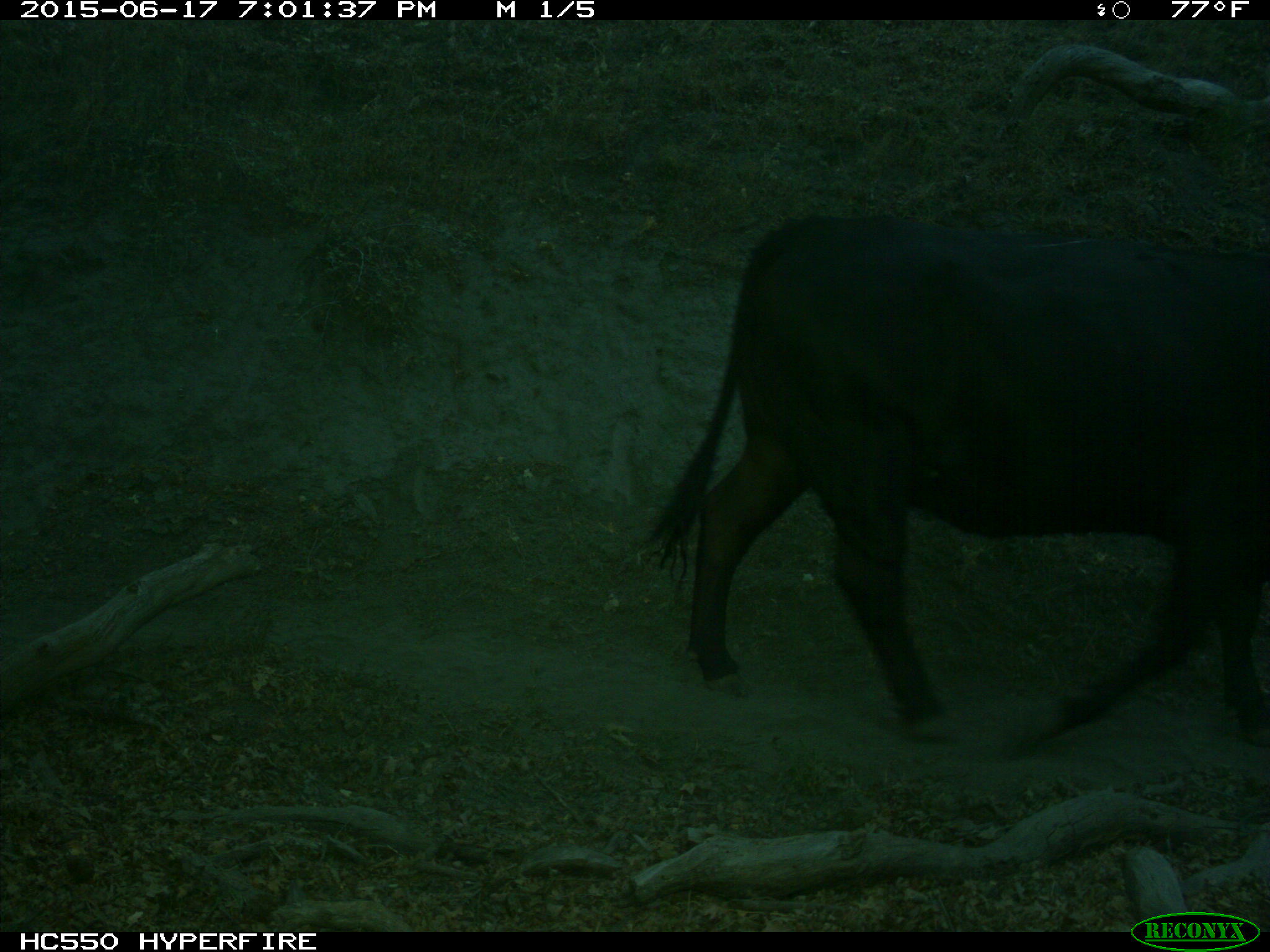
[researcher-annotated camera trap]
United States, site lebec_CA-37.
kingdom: Animalia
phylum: Chordata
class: Mammalia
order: Artiodactyla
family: Bovidae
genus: Bos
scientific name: Bos taurus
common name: domestic cow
Bos taurus (domestic cow).